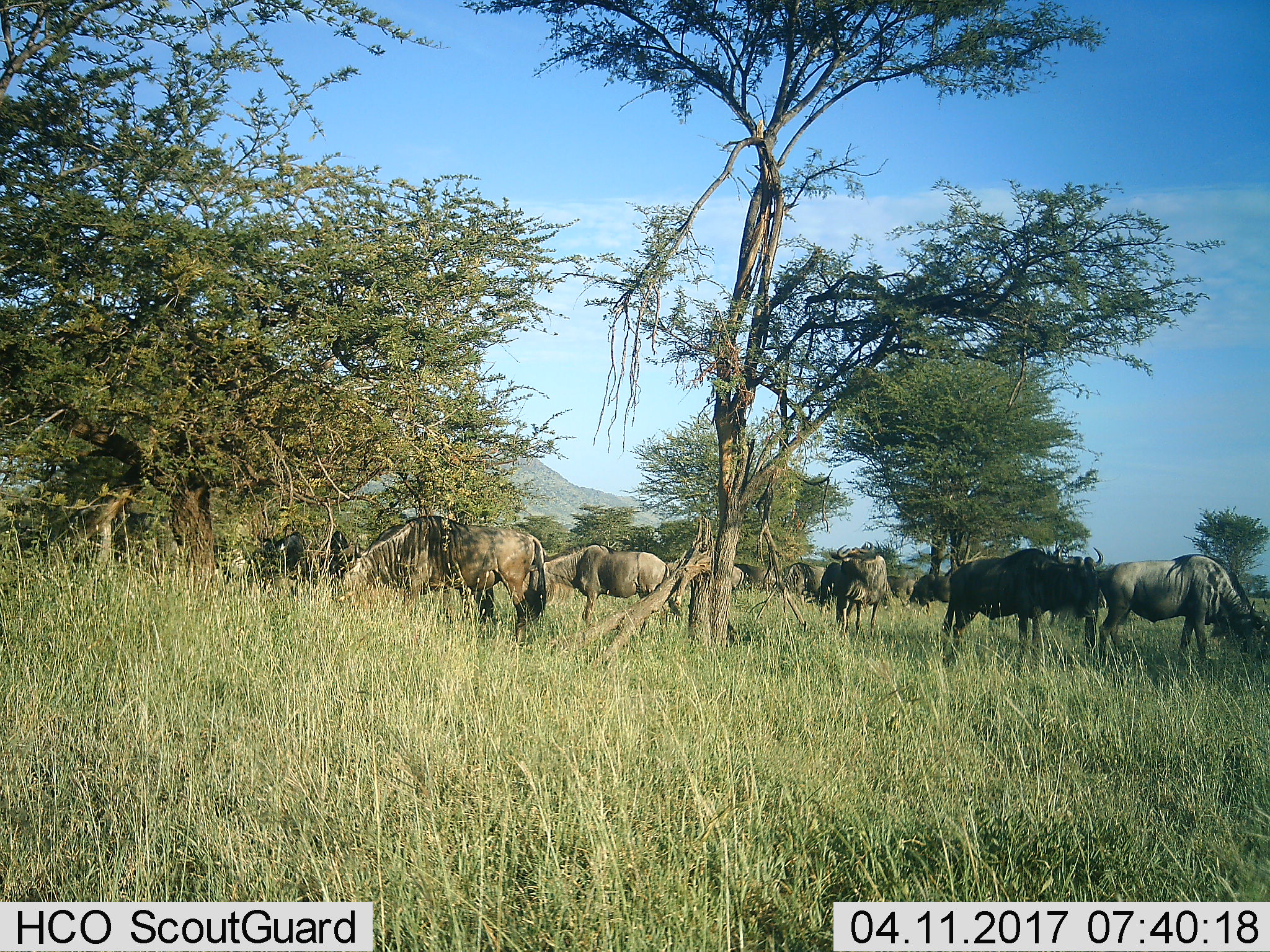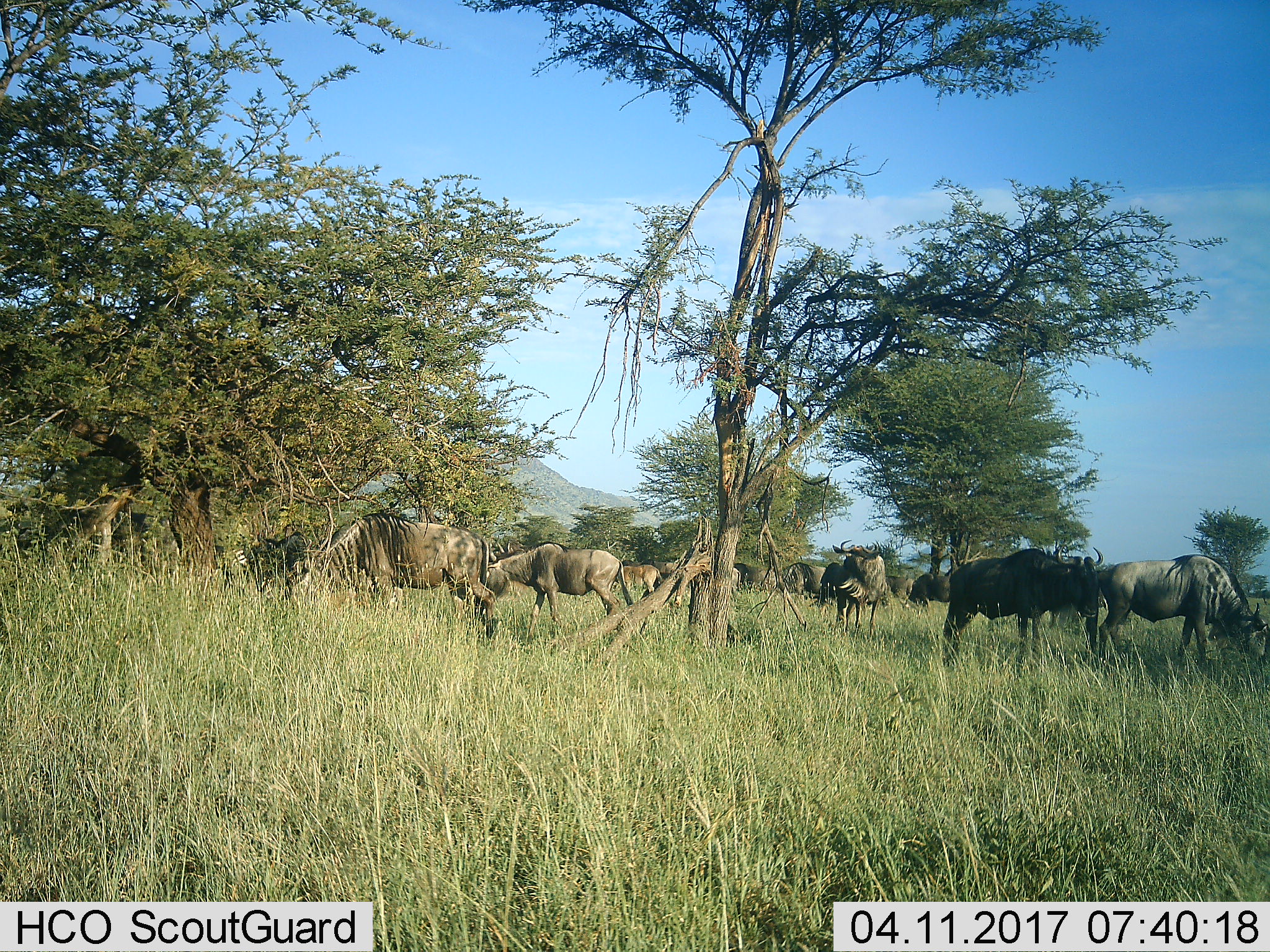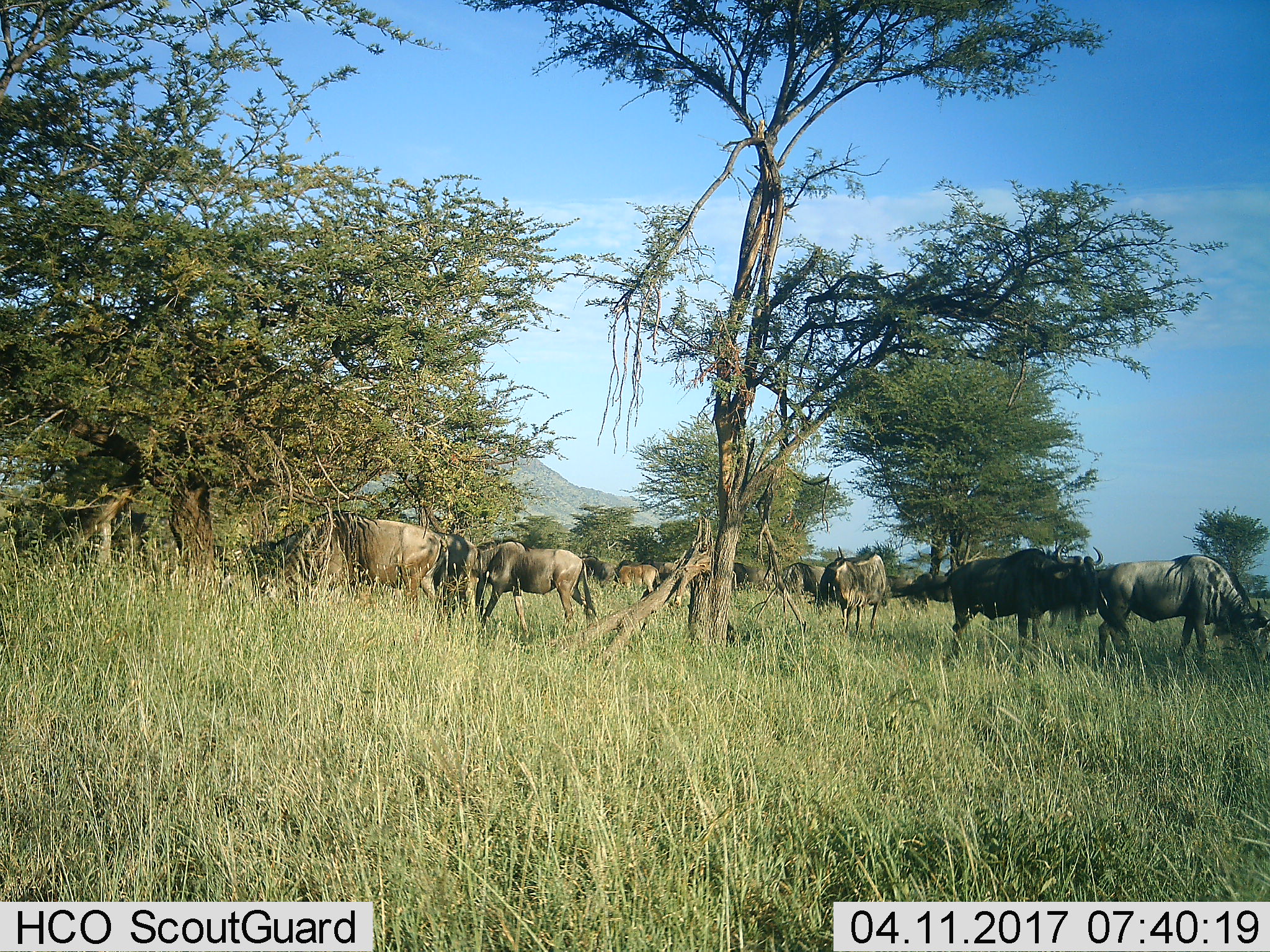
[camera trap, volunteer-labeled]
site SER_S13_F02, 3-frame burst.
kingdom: Animalia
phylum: Chordata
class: Mammalia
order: Artiodactyla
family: Bovidae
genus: Connochaetes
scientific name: Connochaetes taurinus taurinus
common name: blue wildebeest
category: wildebeestblue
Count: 11-50.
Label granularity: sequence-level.